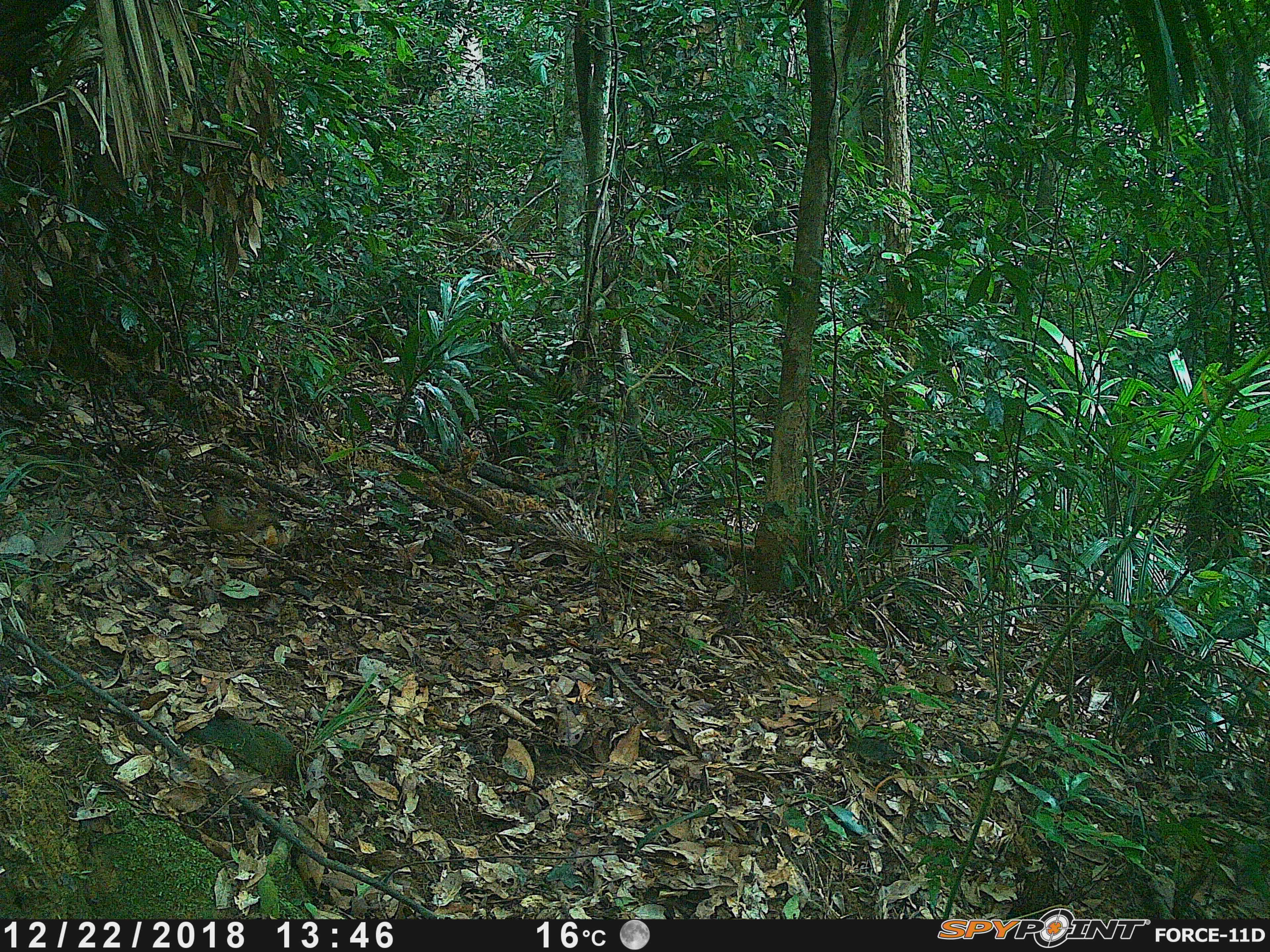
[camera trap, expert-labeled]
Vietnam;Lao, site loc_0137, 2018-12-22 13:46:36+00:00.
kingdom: Animalia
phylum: Chordata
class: Aves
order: Galliformes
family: Phasianidae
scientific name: Phasianidae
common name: partridge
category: unidentified partridge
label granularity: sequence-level